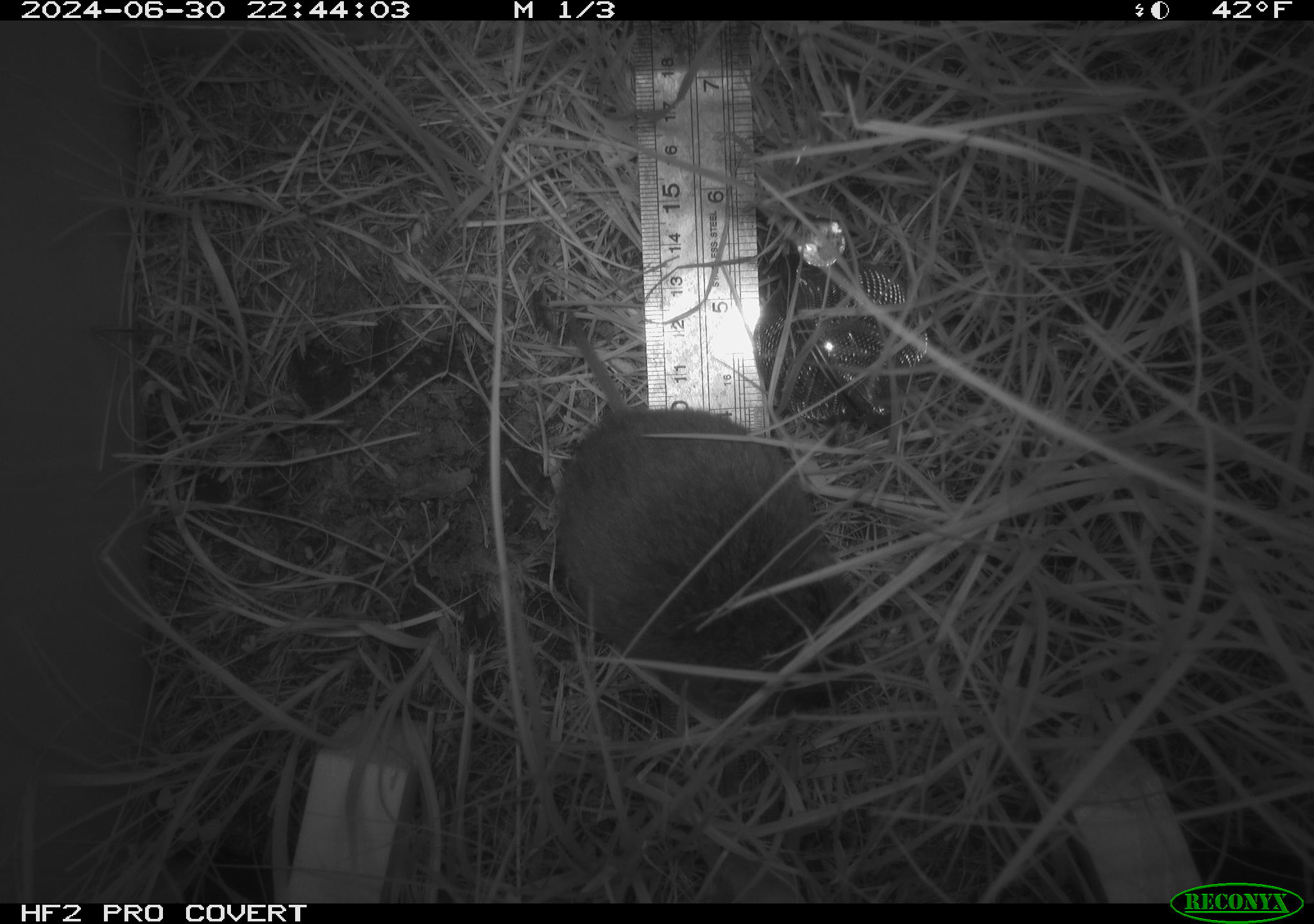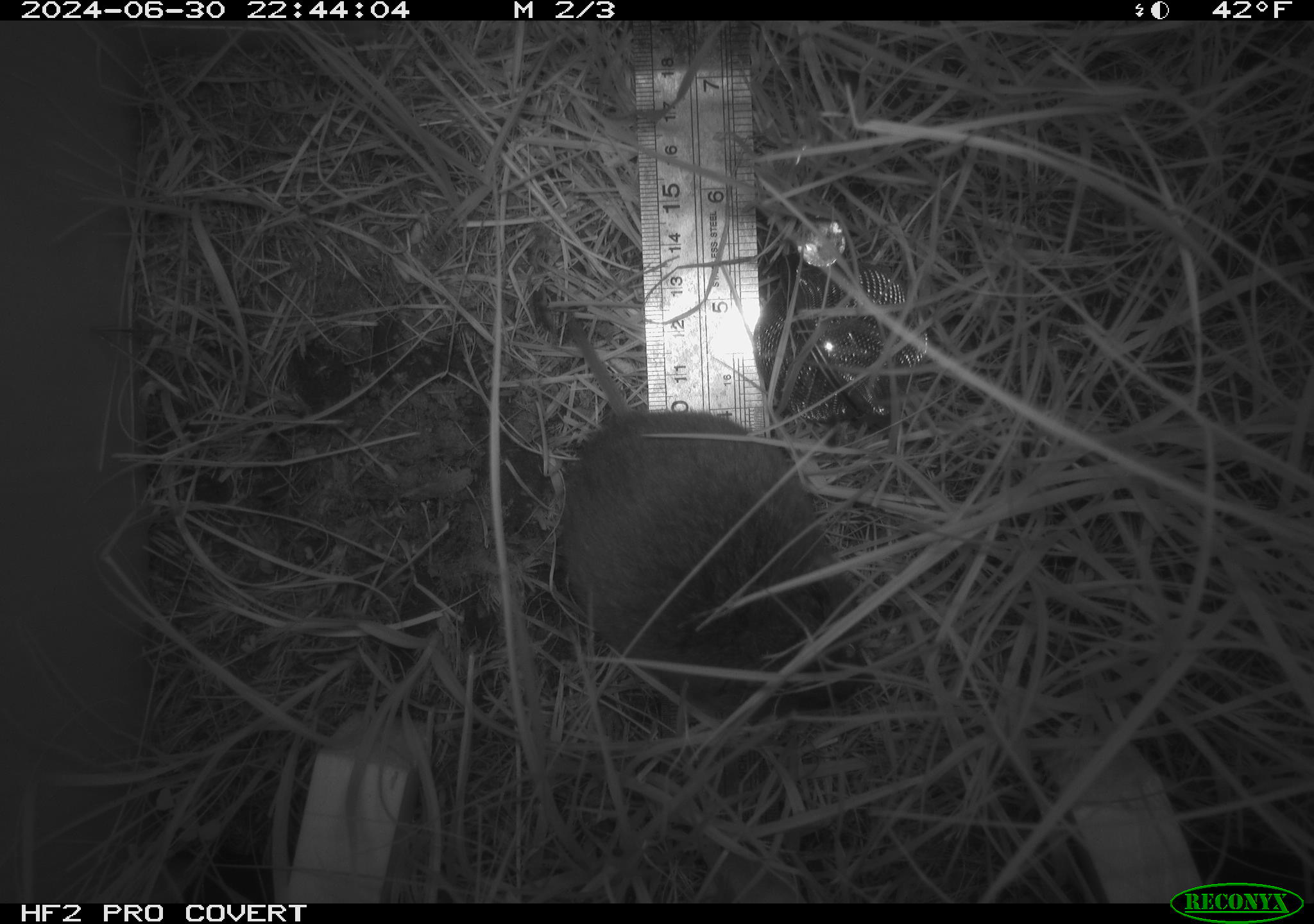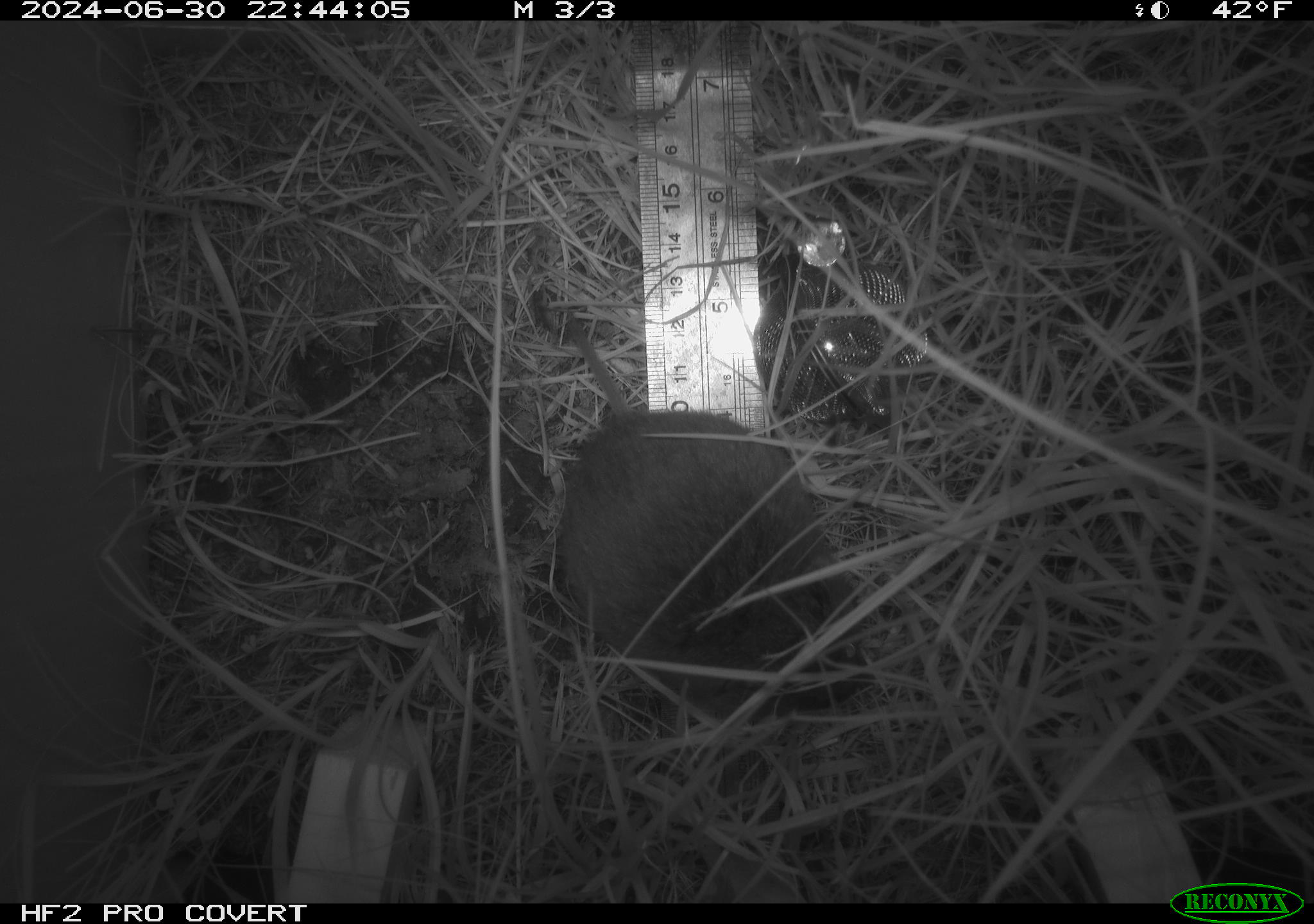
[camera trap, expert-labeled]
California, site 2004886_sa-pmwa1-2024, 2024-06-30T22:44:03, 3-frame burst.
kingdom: Animalia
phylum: Chordata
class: Mammalia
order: Rodentia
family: Cricetidae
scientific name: Arvicolinae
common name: voles, lemmings, and muskrats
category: arvicolinae subfamily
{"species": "arvicolinae subfamily (voles, lemmings, and muskrats) (Arvicolinae)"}